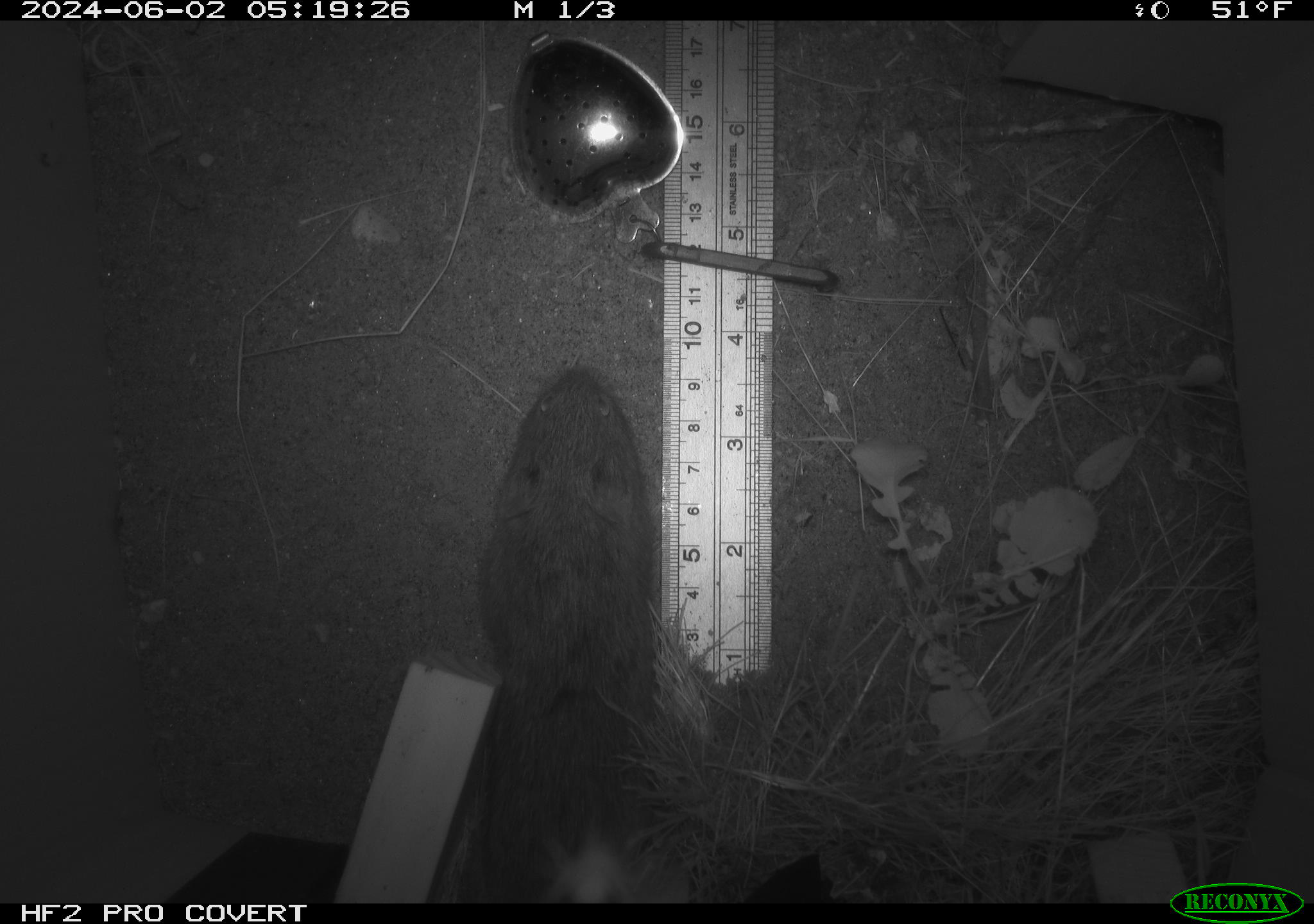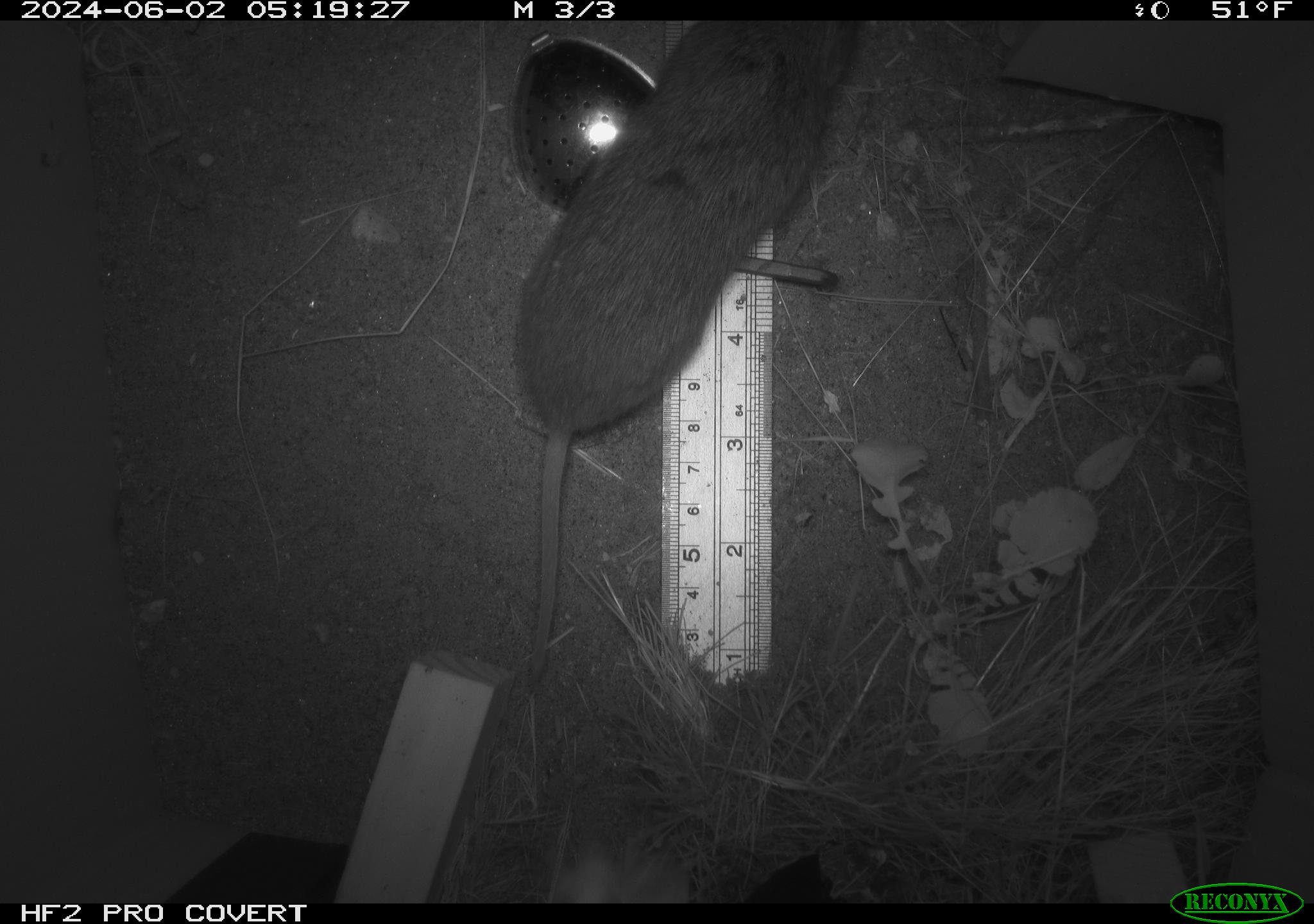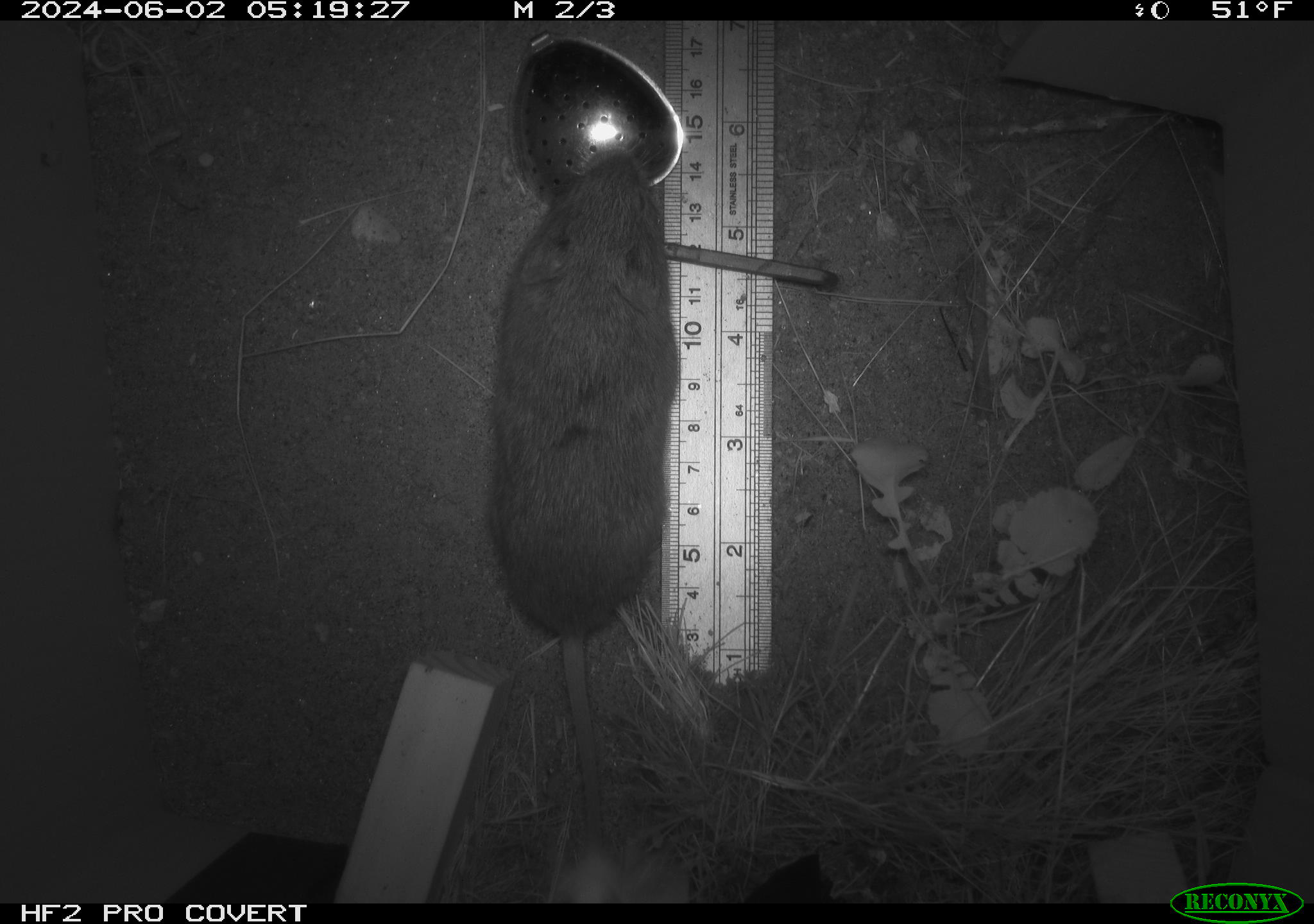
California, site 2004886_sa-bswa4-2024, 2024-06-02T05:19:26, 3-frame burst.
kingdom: Animalia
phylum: Chordata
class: Mammalia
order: Rodentia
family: Cricetidae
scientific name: Arvicolinae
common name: voles, lemmings, and muskrats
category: arvicolinae subfamily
Arvicolinae subfamily (voles, lemmings, and muskrats) (Arvicolinae).